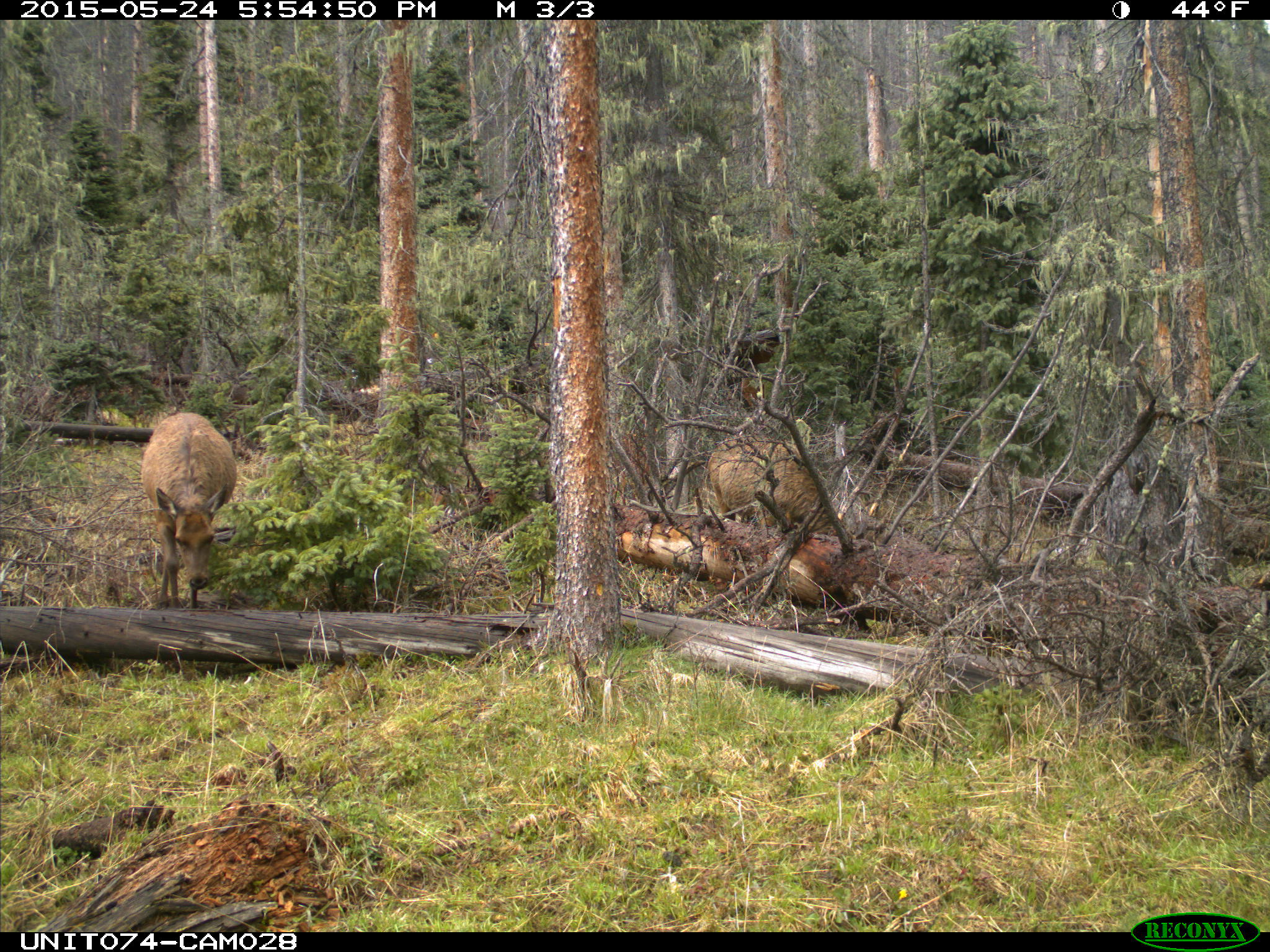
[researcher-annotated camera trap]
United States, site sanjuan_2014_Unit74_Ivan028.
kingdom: Animalia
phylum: Chordata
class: Mammalia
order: Artiodactyla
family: Cervidae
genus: Cervus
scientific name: Cervus elaphus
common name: red deer